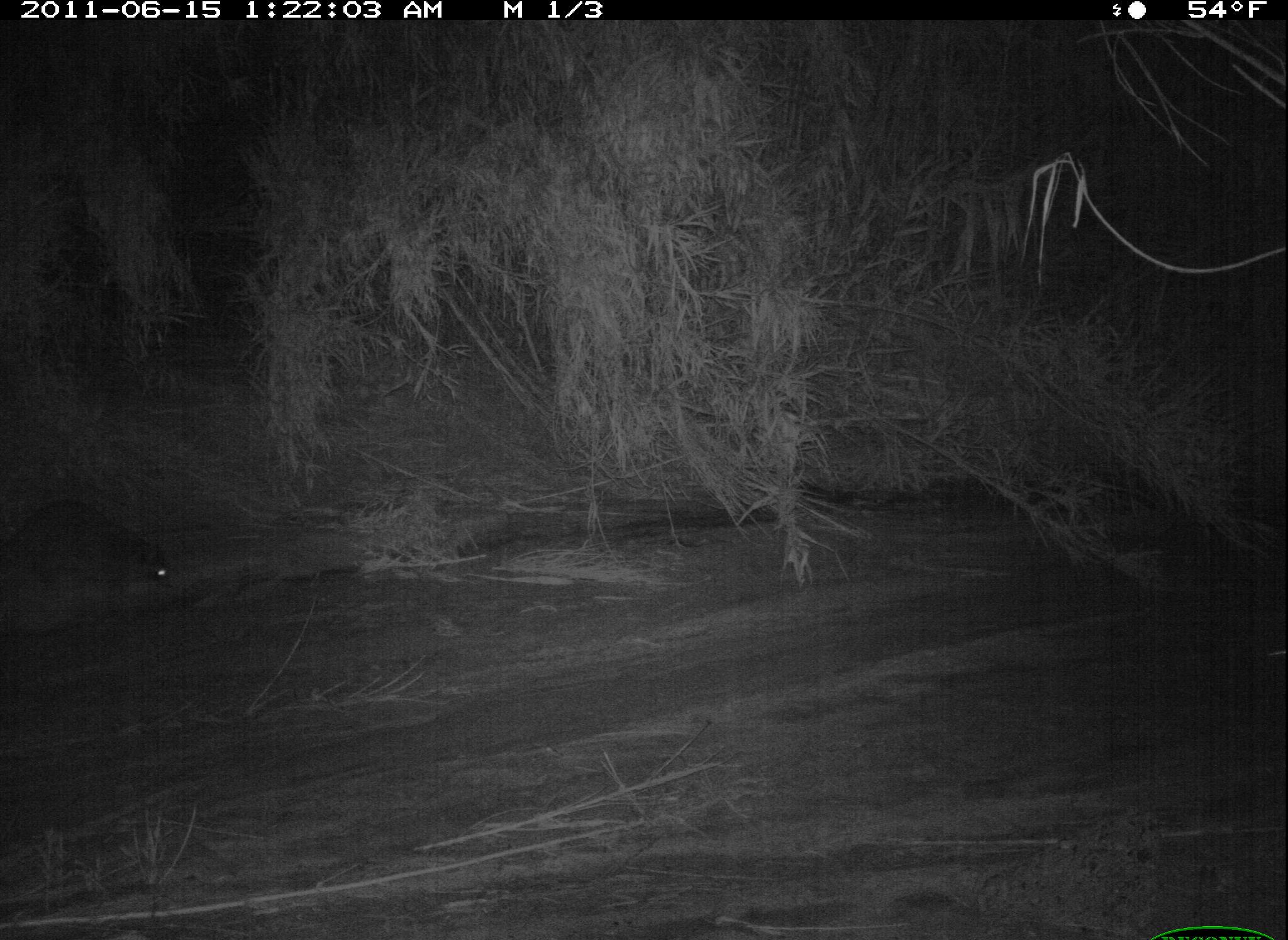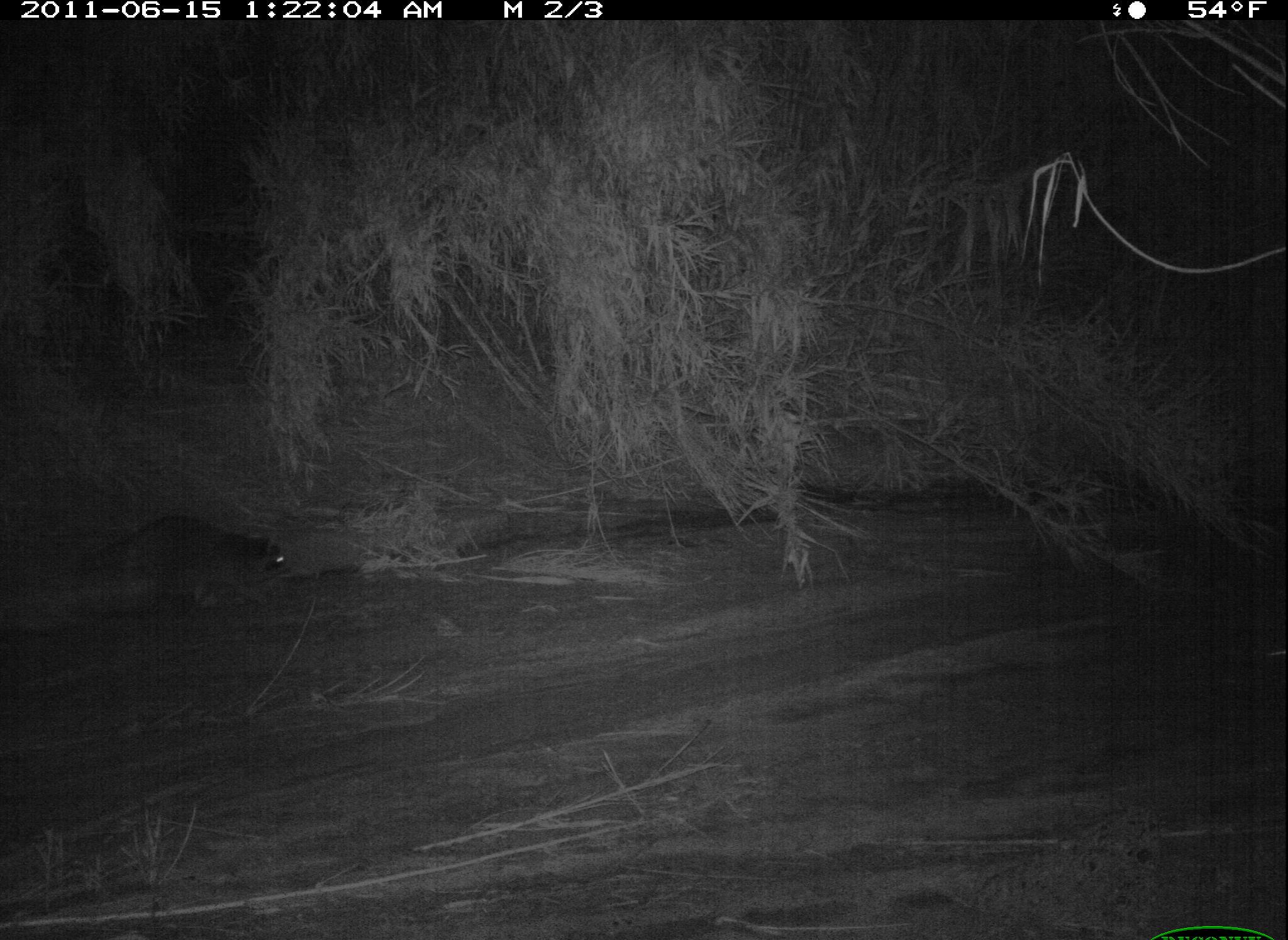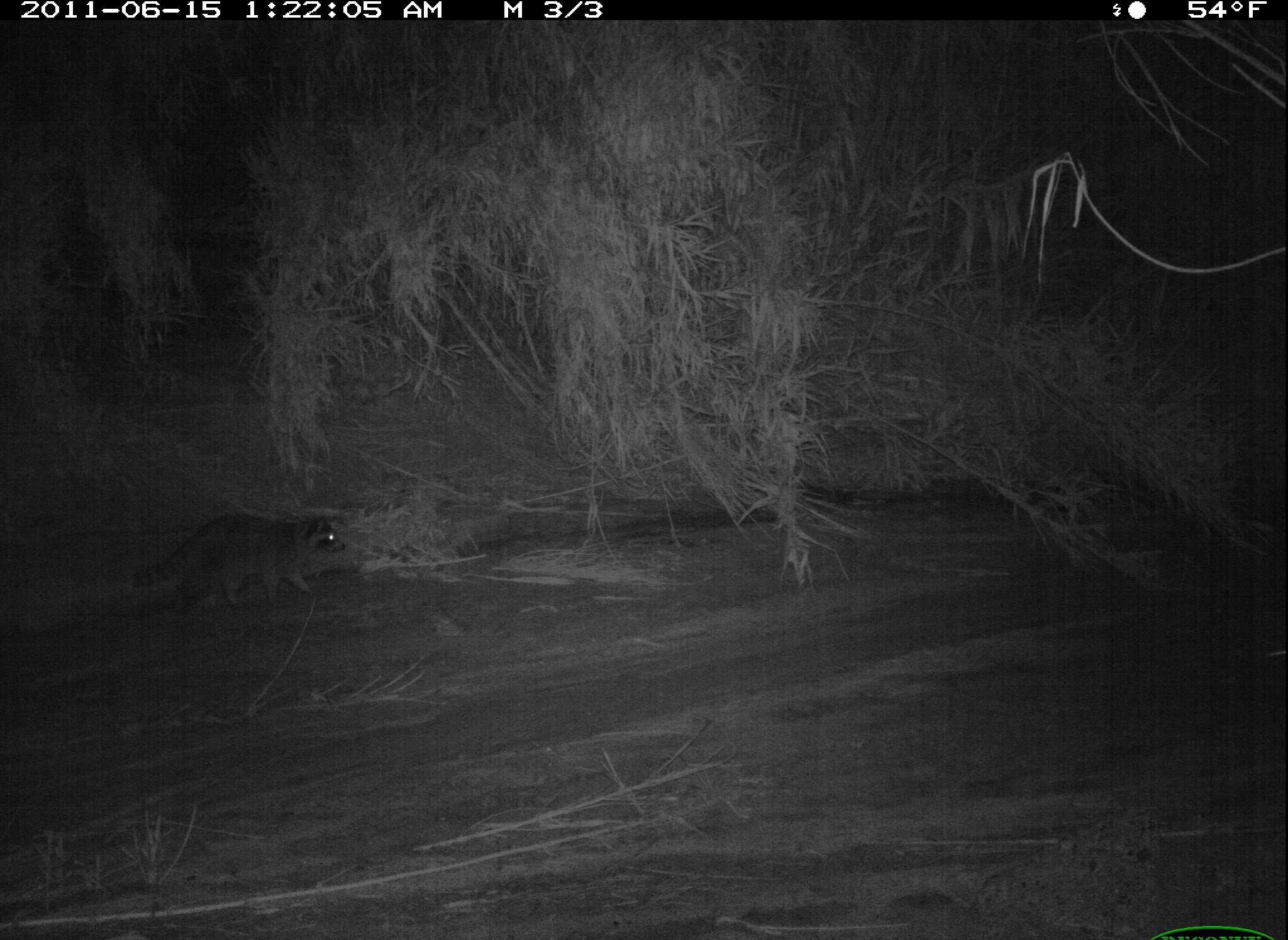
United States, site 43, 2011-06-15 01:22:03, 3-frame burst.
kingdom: Animalia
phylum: Chordata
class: Mammalia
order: Carnivora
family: Procyonidae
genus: Procyon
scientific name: Procyon lotor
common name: raccoon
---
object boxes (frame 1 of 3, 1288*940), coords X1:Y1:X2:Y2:
raccoon: 3:498:185:619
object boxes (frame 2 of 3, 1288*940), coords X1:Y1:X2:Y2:
raccoon: 56:515:309:623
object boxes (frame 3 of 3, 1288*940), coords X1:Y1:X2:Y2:
raccoon: 121:503:369:627